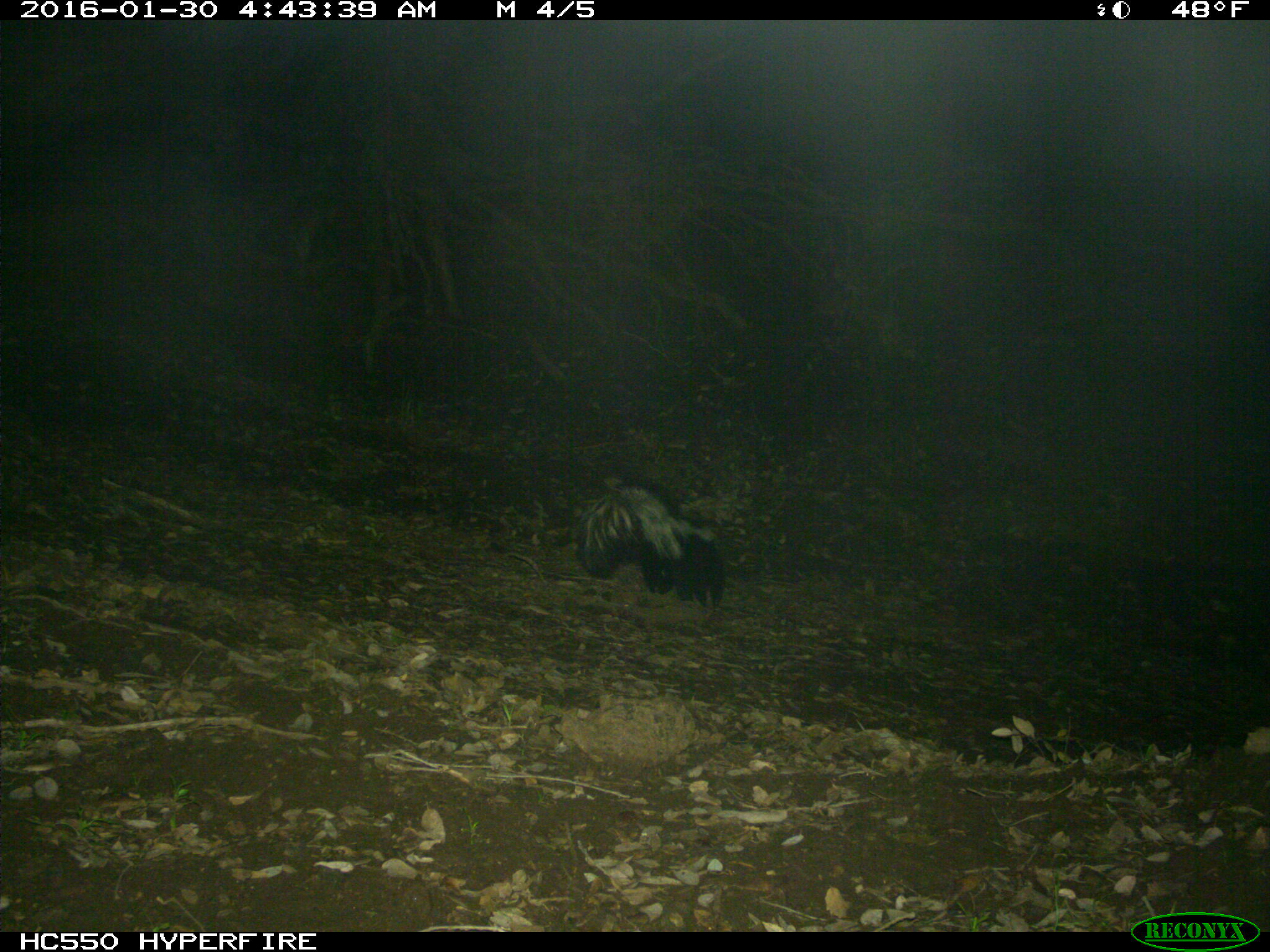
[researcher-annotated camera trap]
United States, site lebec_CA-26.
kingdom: Animalia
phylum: Chordata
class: Mammalia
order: Carnivora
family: Mephitidae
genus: Mephitis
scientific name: Mephitis mephitis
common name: striped skunk